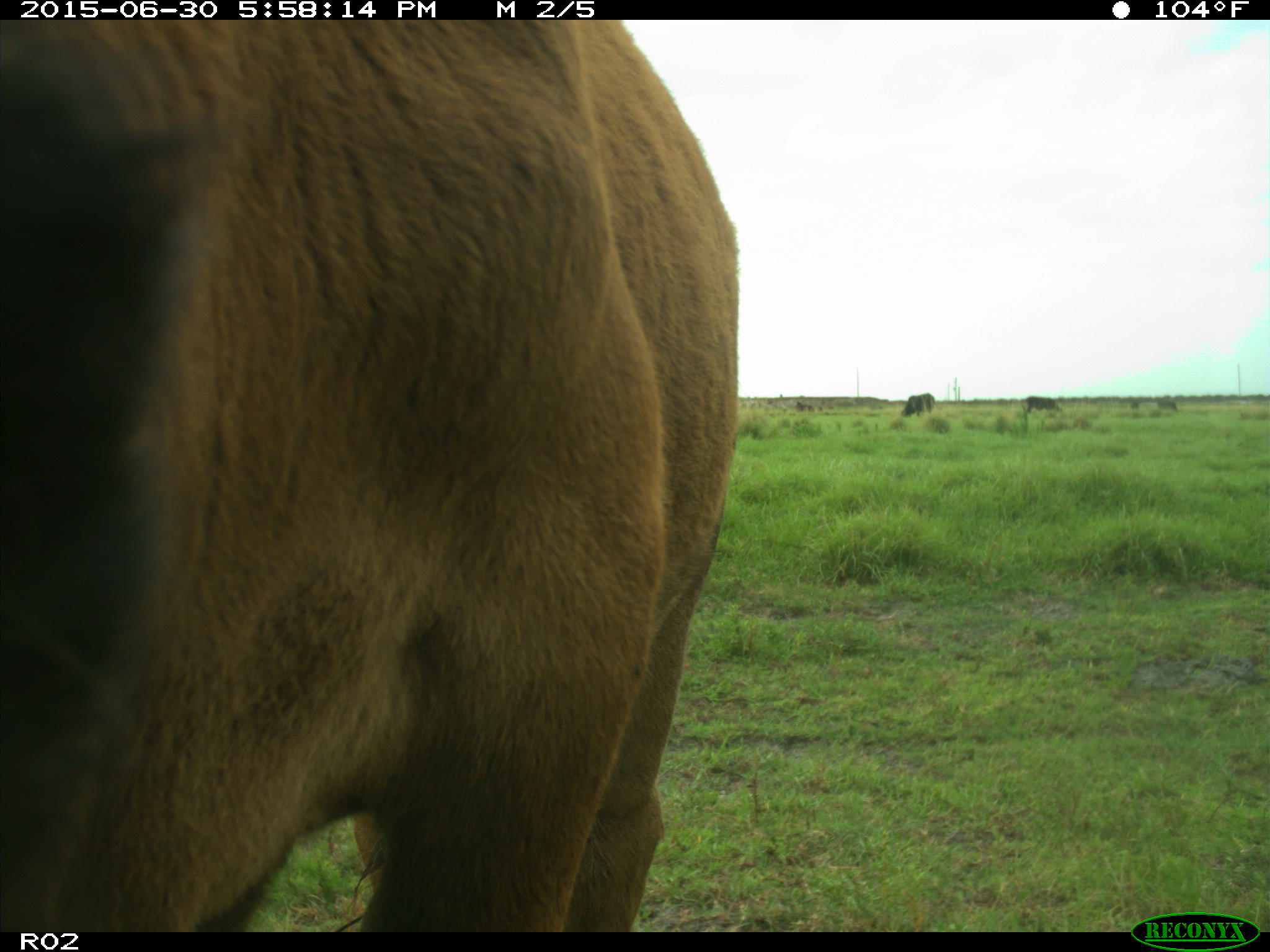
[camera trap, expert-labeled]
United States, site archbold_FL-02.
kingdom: Animalia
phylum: Chordata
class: Mammalia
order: Artiodactyla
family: Bovidae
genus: Bos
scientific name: Bos taurus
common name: domestic cow